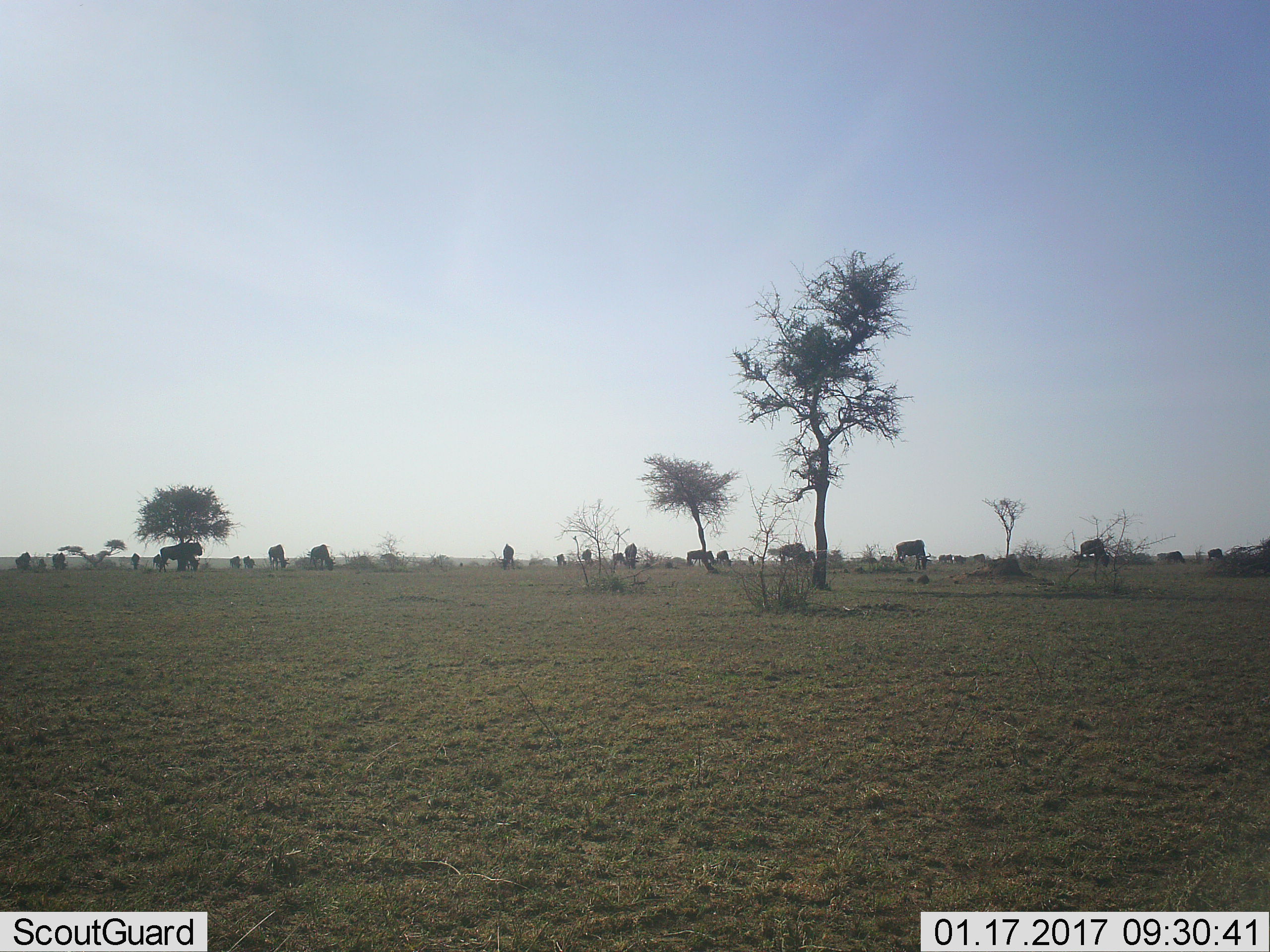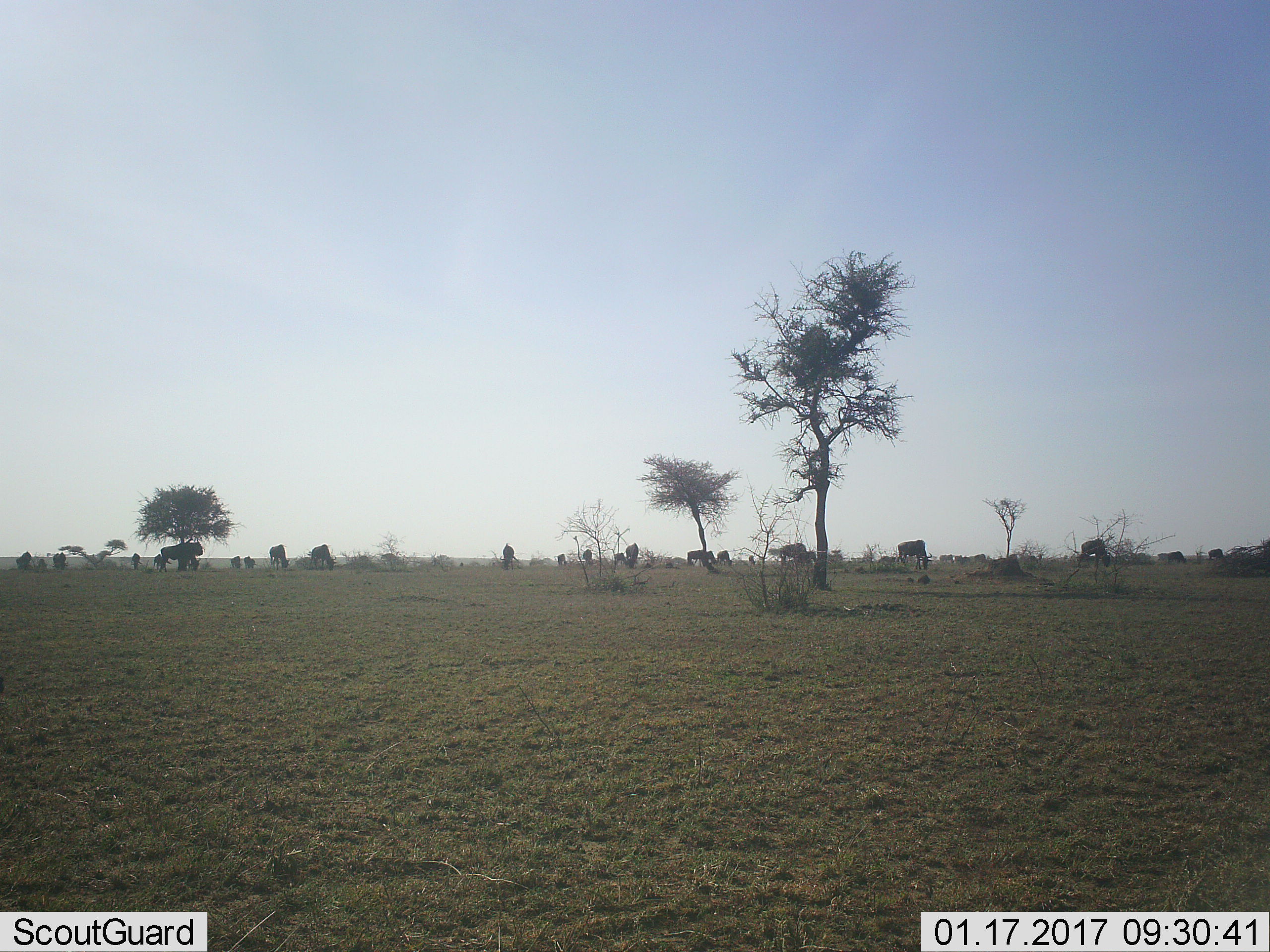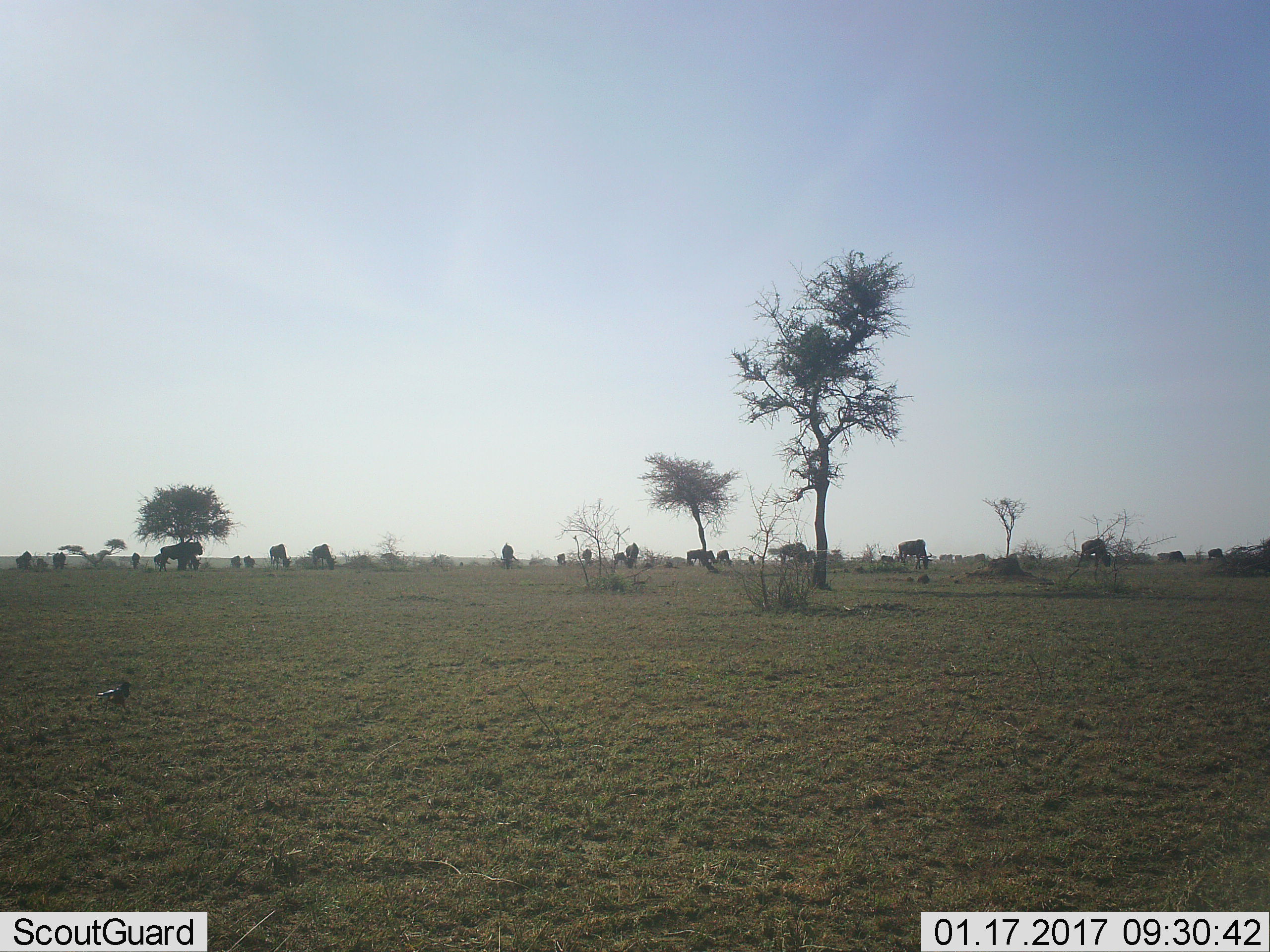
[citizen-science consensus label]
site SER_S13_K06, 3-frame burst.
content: unidentified animal